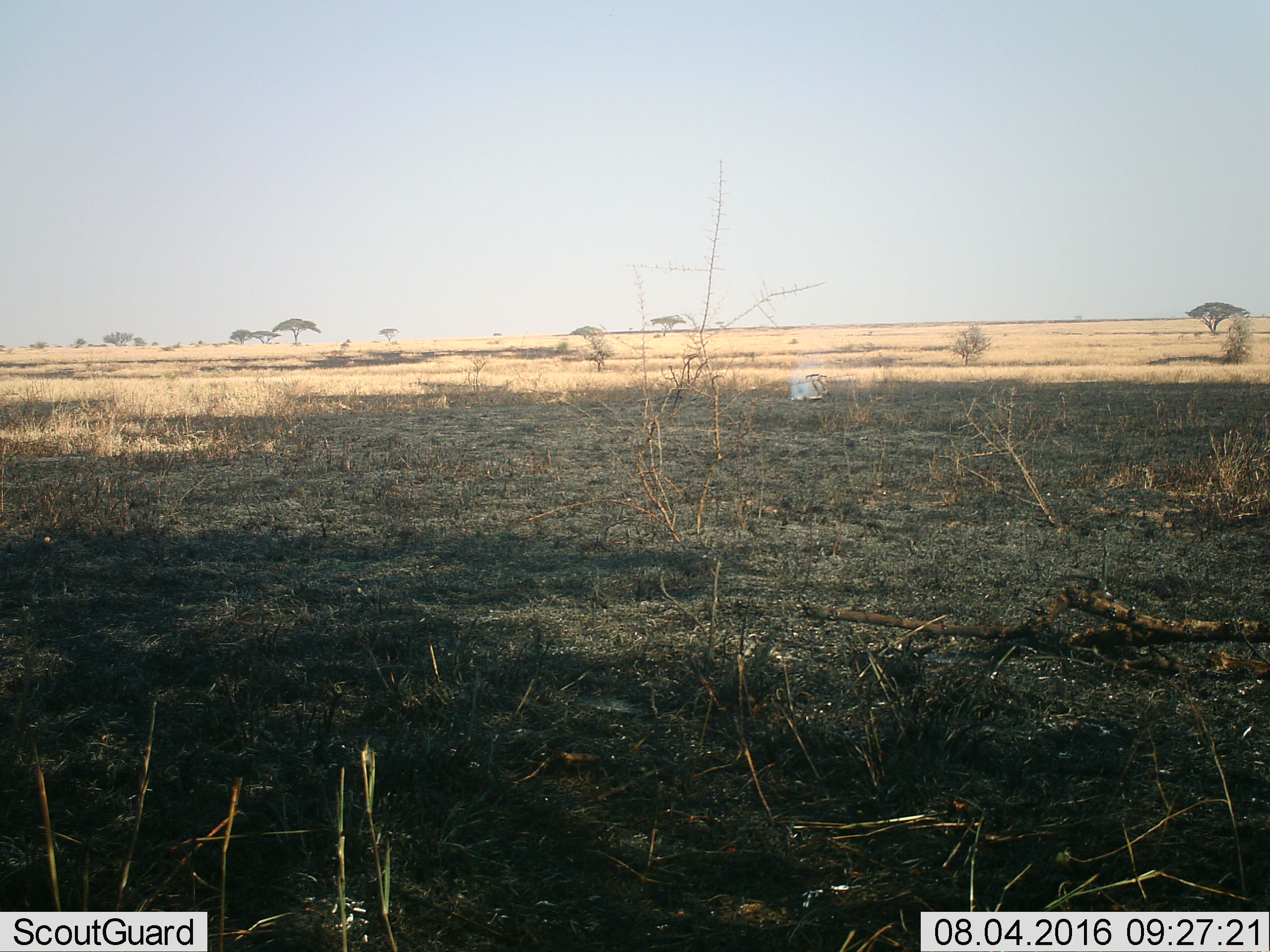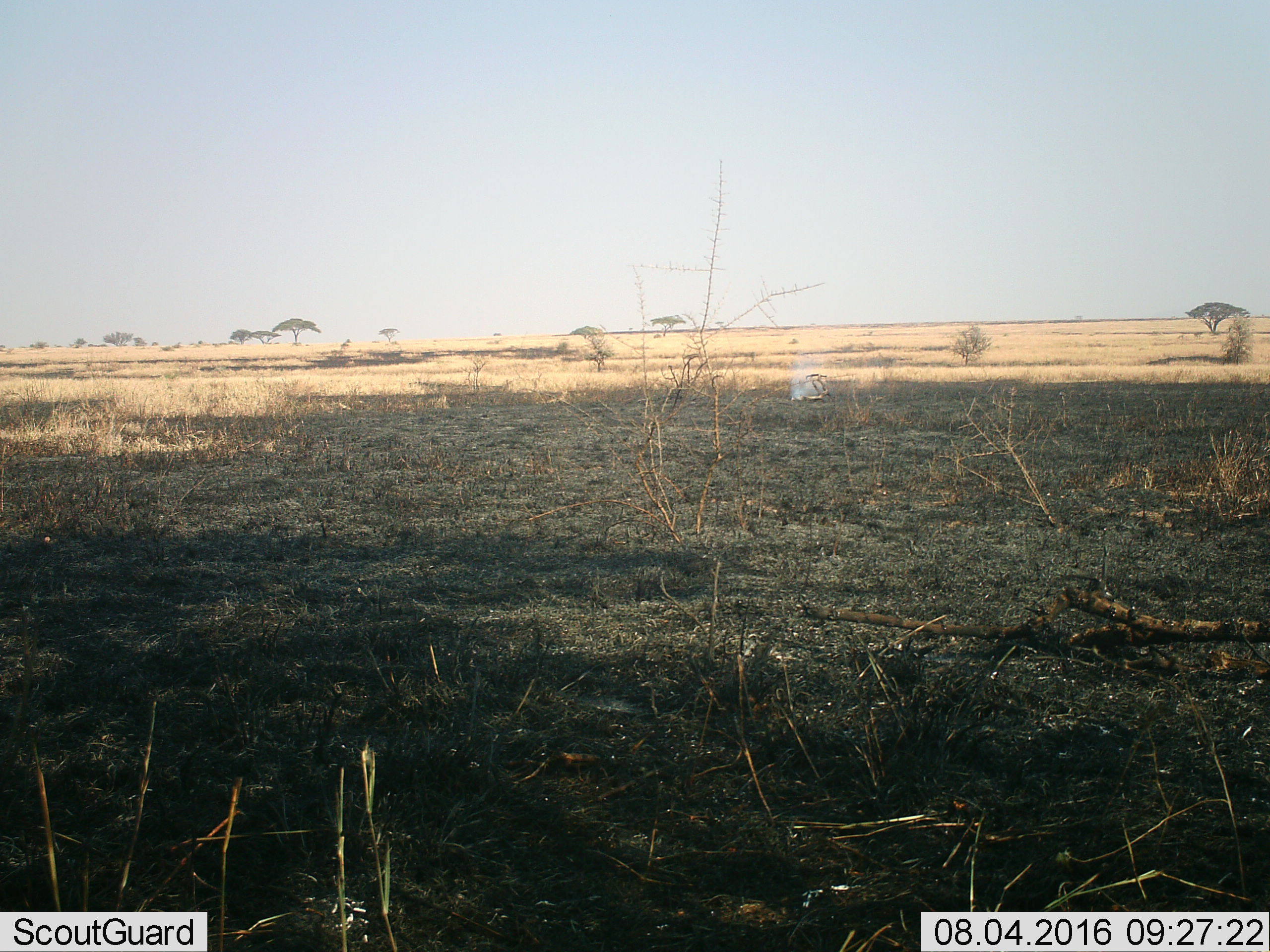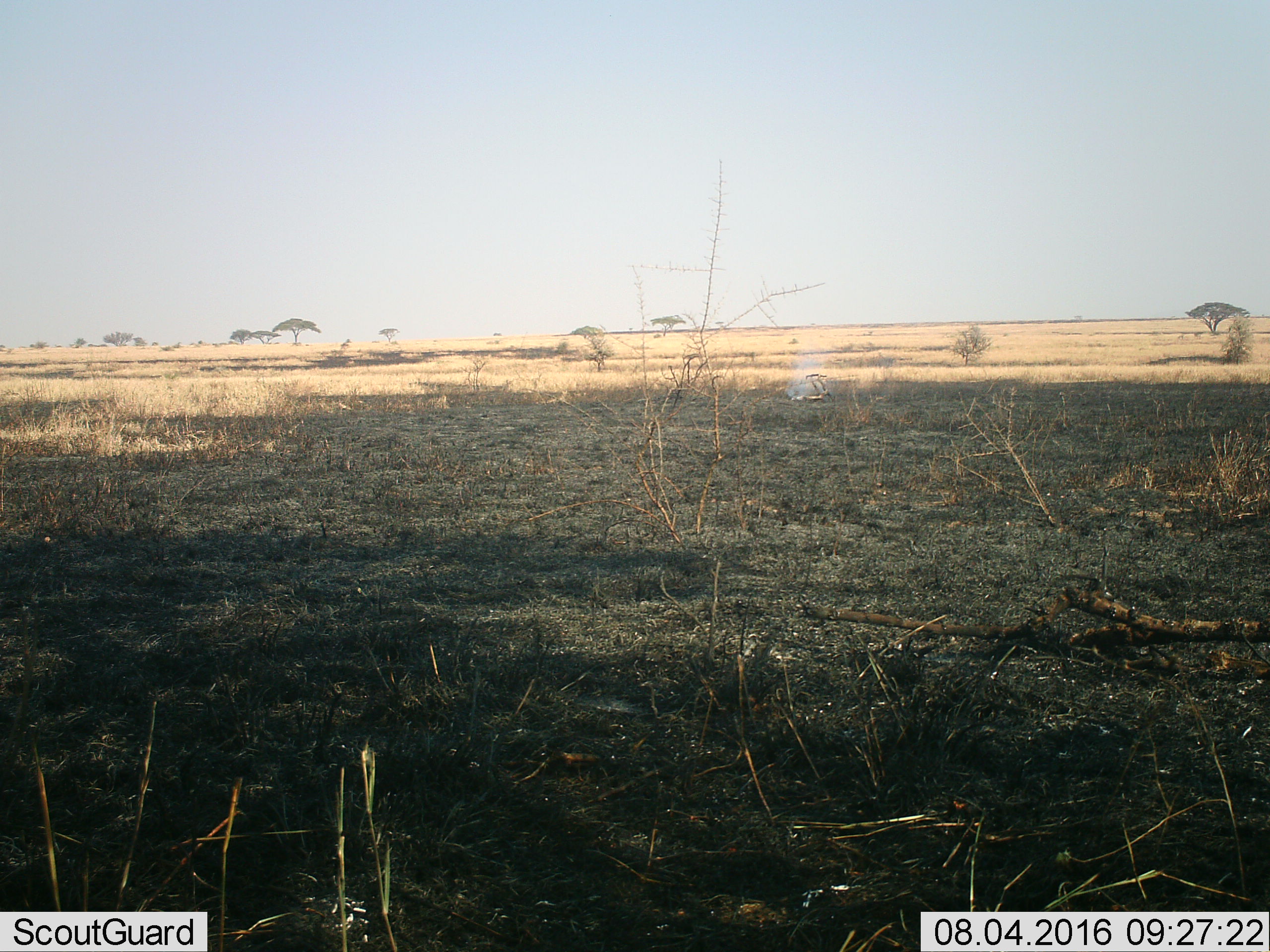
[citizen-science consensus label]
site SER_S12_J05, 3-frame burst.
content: unidentified animal